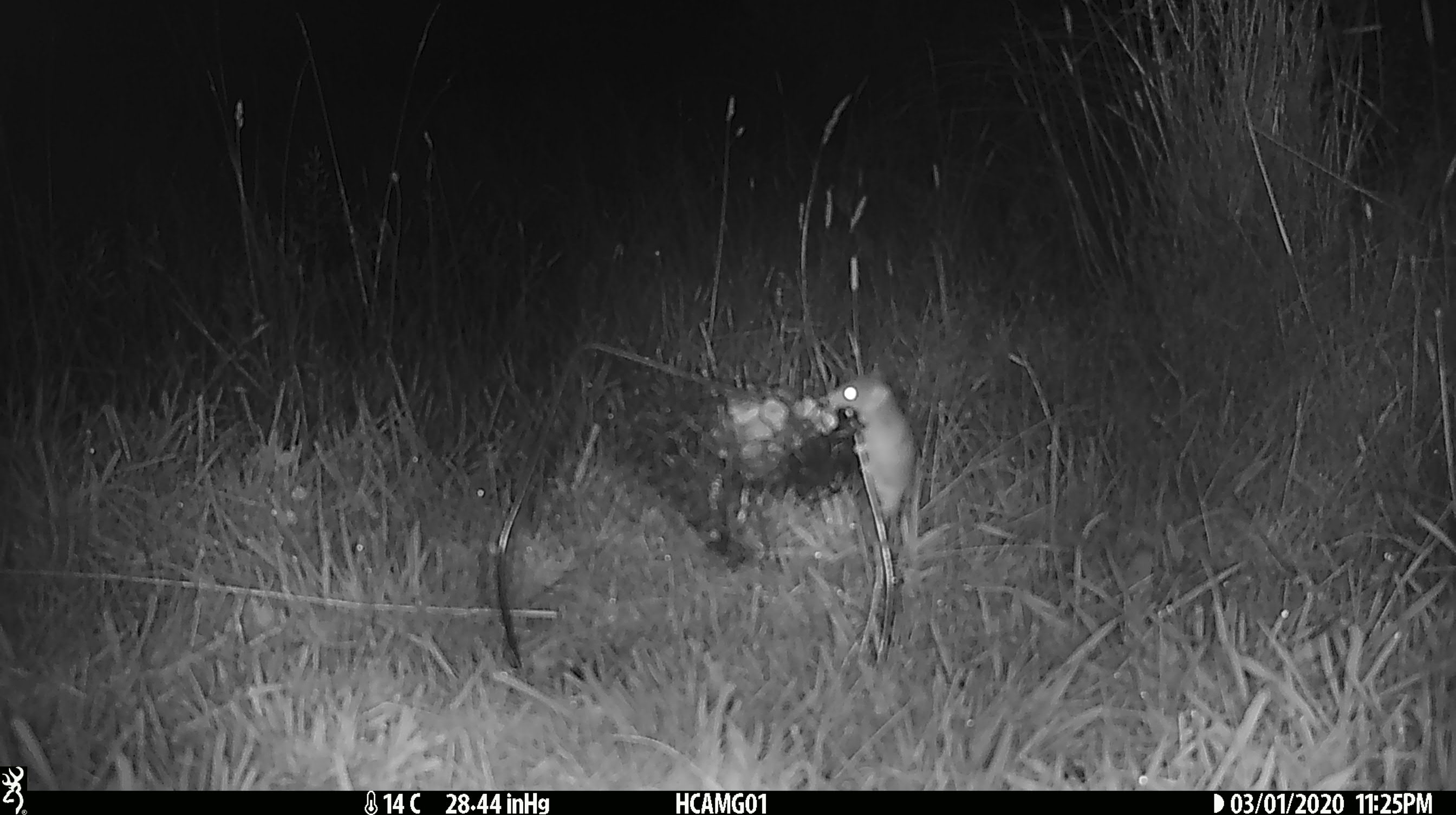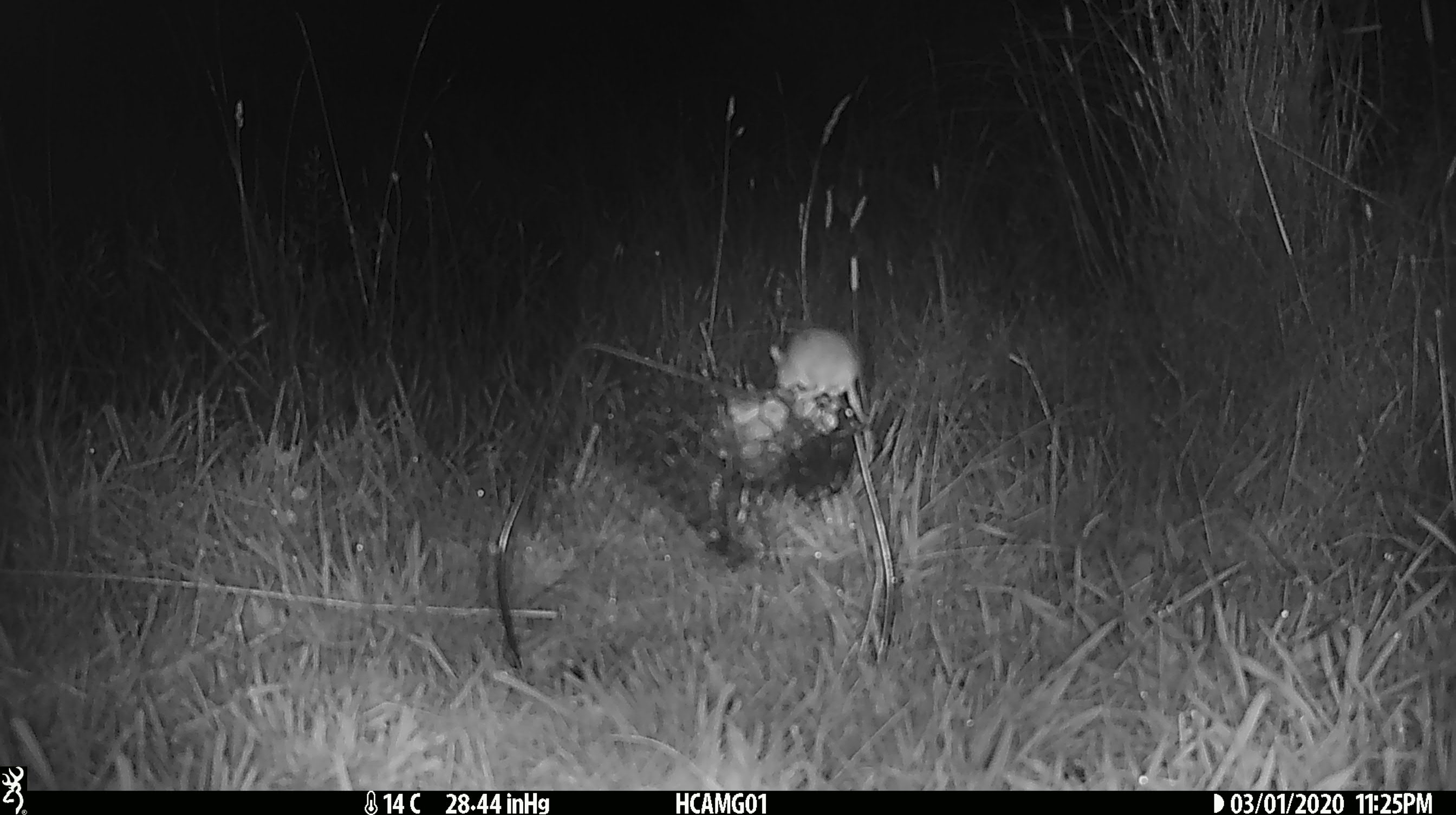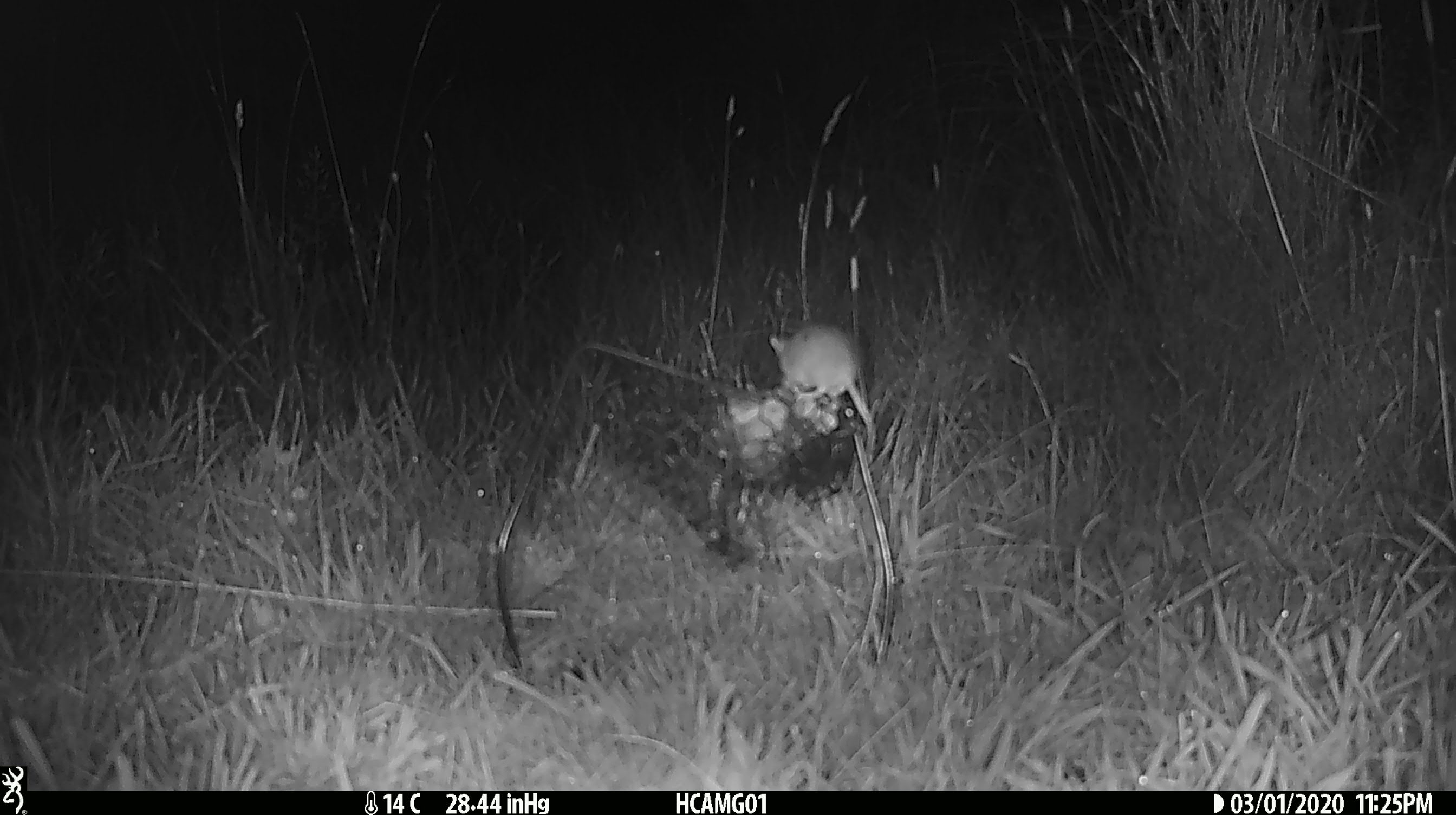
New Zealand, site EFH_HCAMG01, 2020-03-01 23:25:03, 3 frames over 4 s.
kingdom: Animalia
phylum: Chordata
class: Mammalia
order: Rodentia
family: Muridae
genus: Mus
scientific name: Mus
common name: mouse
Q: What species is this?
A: Mouse (Mus).